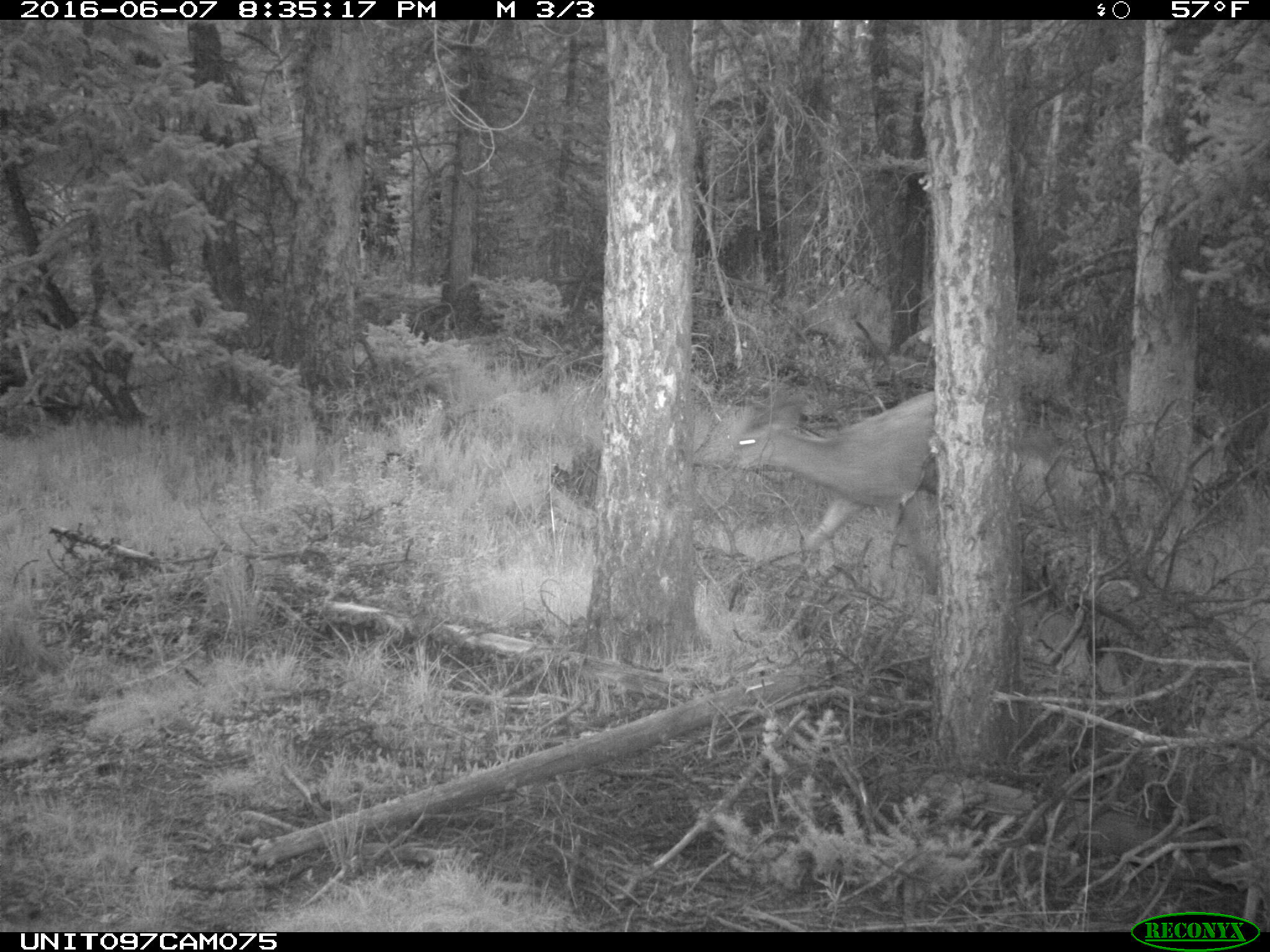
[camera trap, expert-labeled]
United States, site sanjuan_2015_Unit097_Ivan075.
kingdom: Animalia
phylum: Chordata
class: Mammalia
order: Artiodactyla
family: Cervidae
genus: Odocoileus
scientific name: Odocoileus hemionus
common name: mule deer